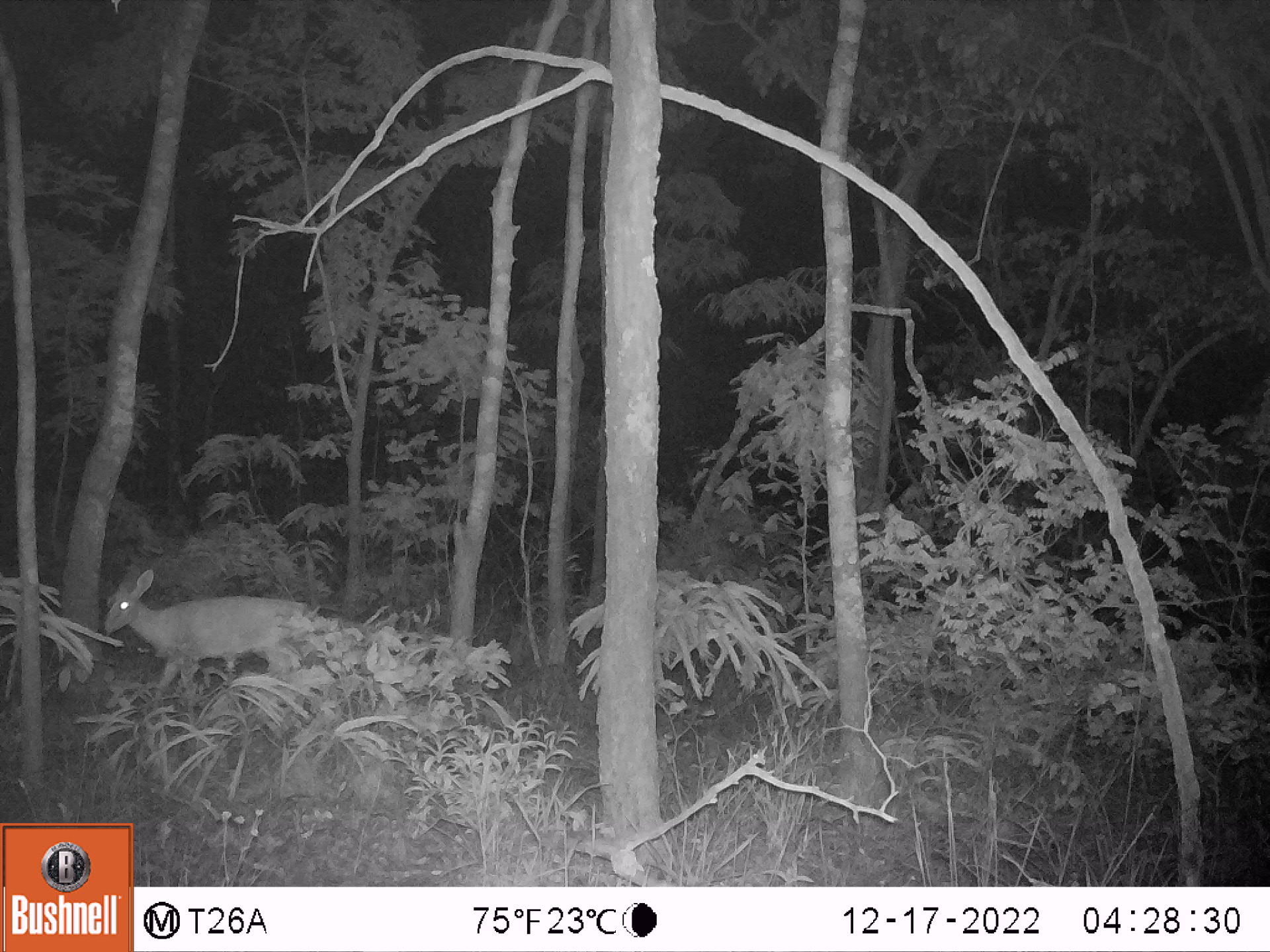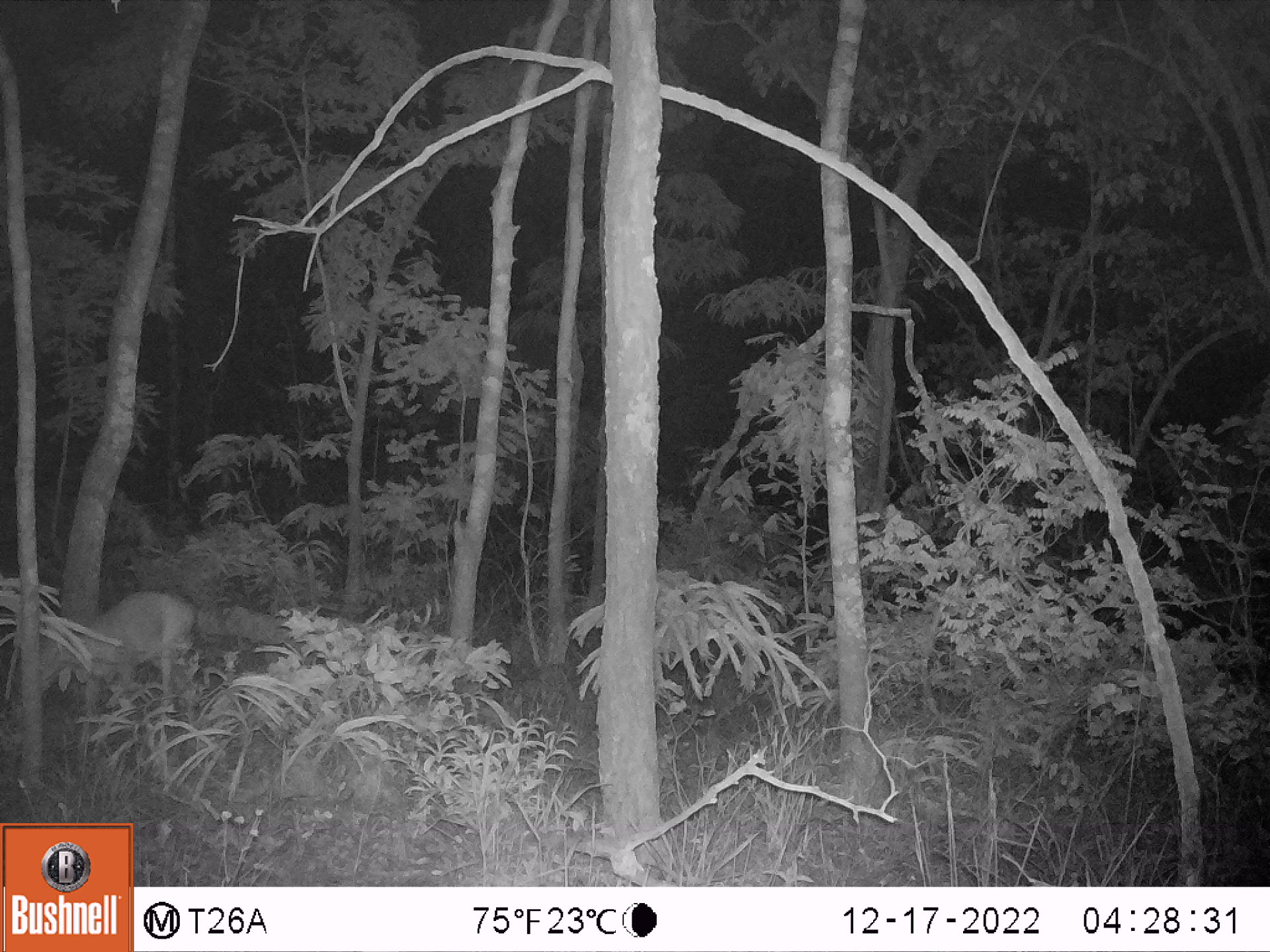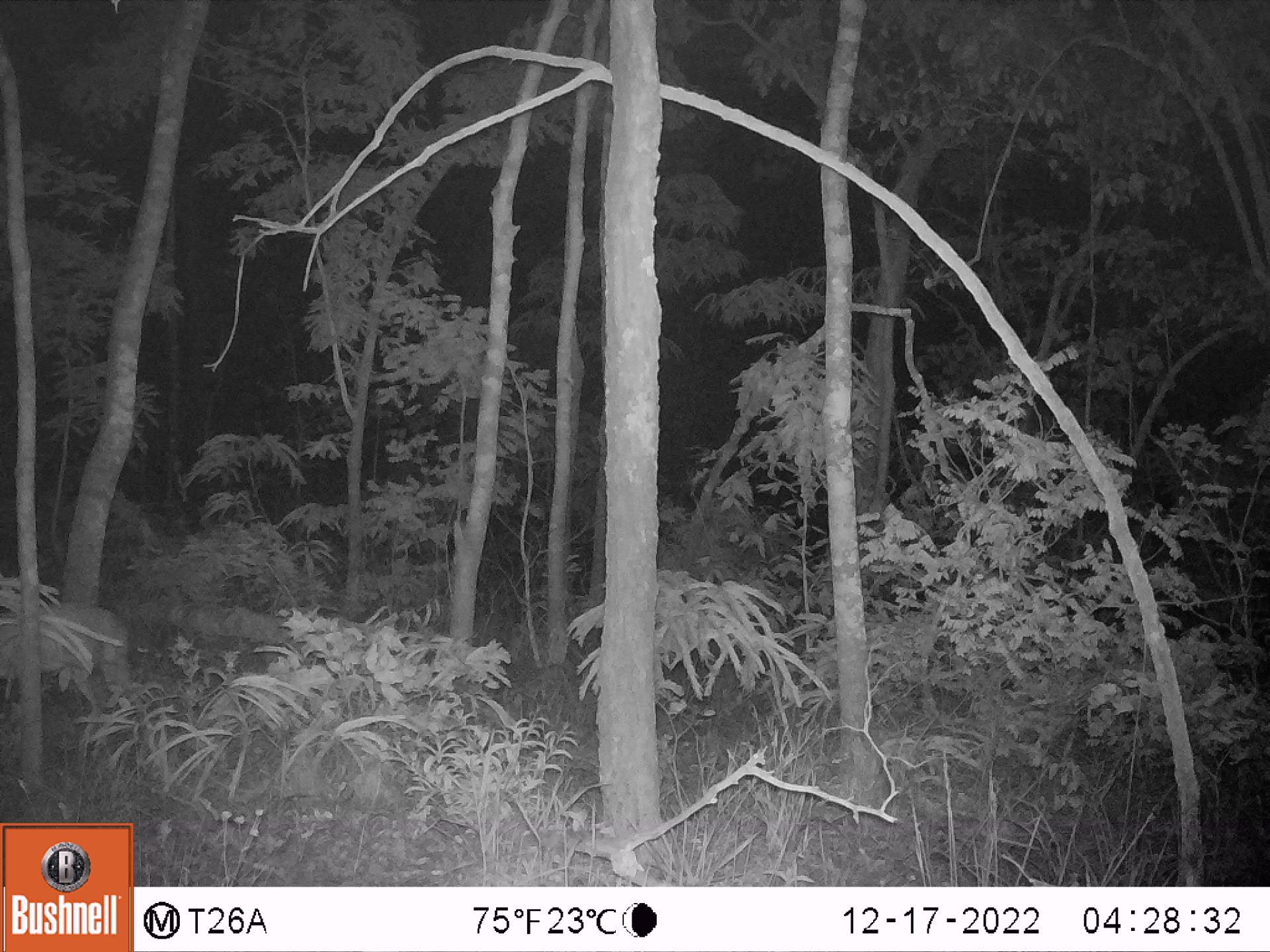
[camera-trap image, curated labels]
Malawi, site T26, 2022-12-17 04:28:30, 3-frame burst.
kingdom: Animalia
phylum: Chordata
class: Mammalia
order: Artiodactyla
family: Bovidae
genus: Sylvicapra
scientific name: Sylvicapra grimmia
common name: common duiker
Common duiker (Sylvicapra grimmia), count 1.